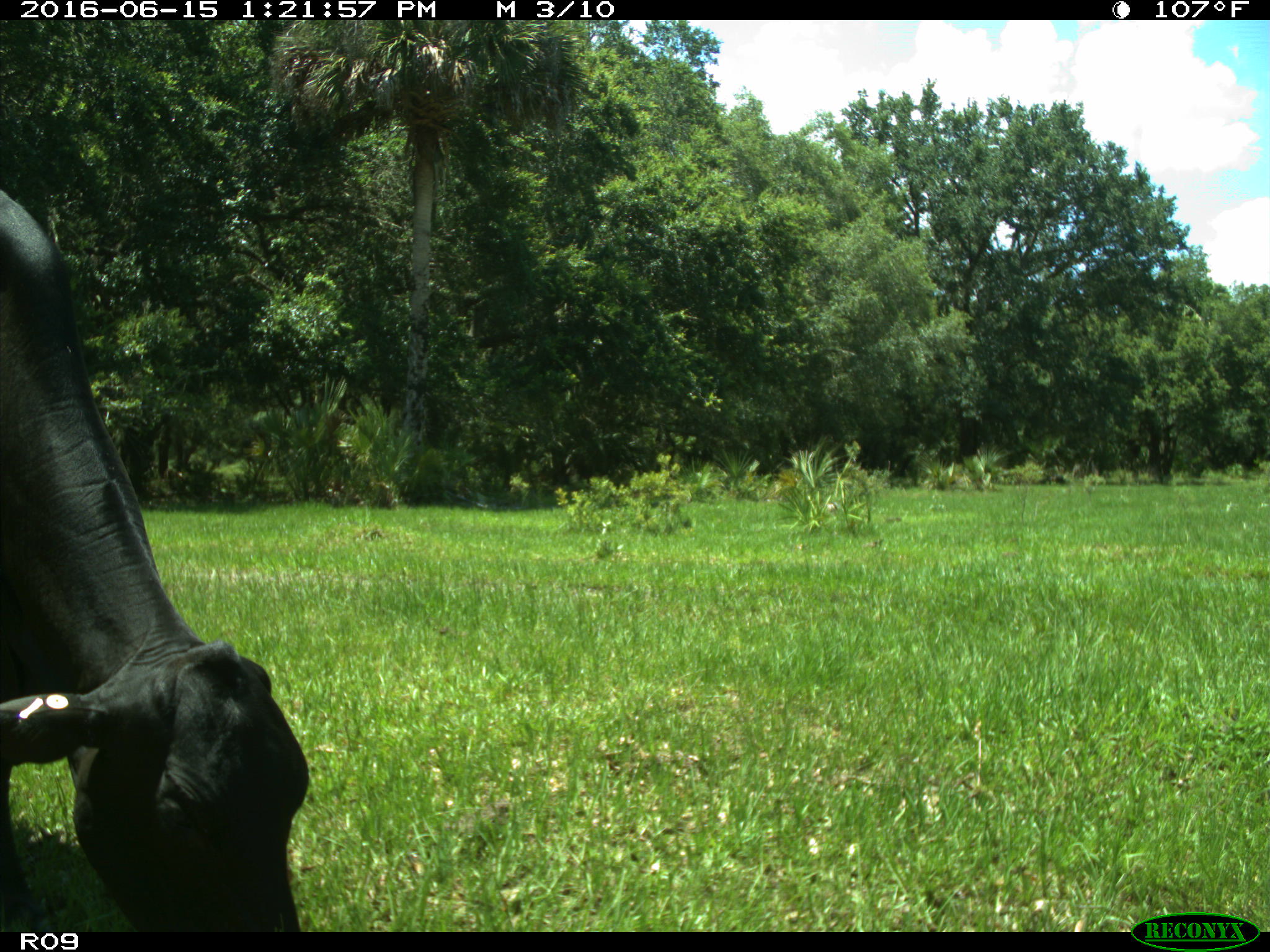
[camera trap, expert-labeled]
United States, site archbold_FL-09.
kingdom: Animalia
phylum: Chordata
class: Mammalia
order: Artiodactyla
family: Bovidae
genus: Bos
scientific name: Bos taurus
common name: domestic cow